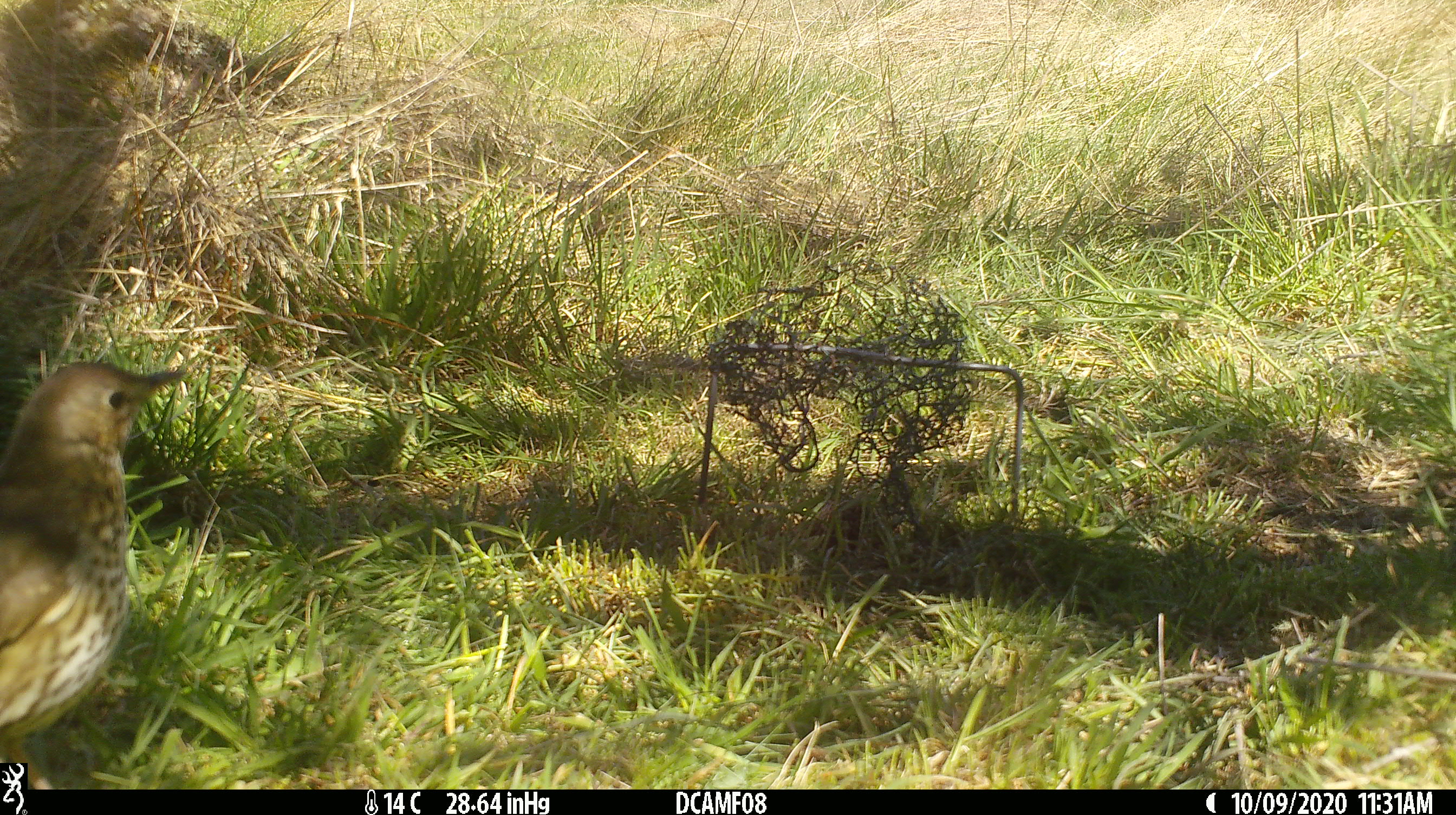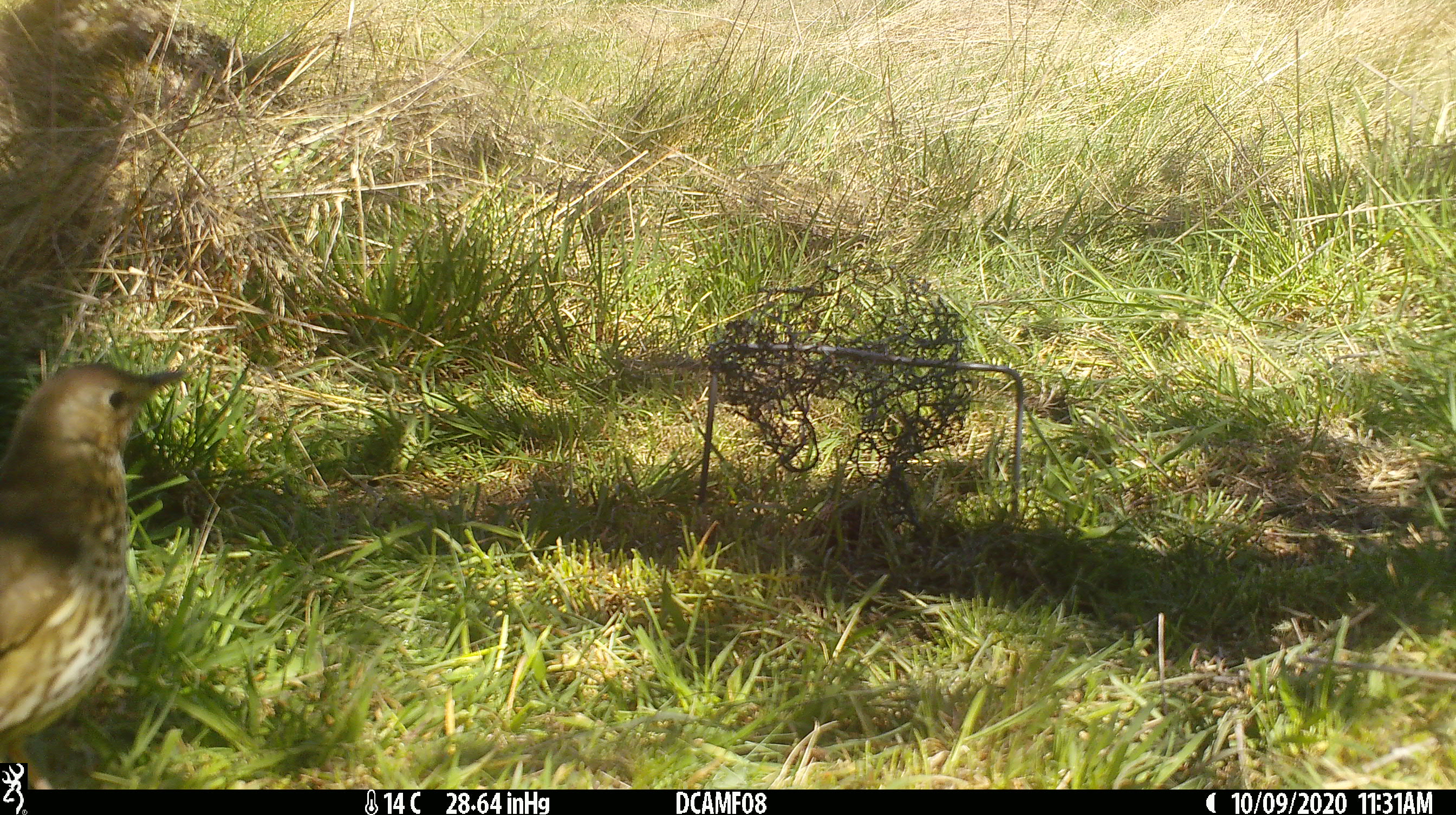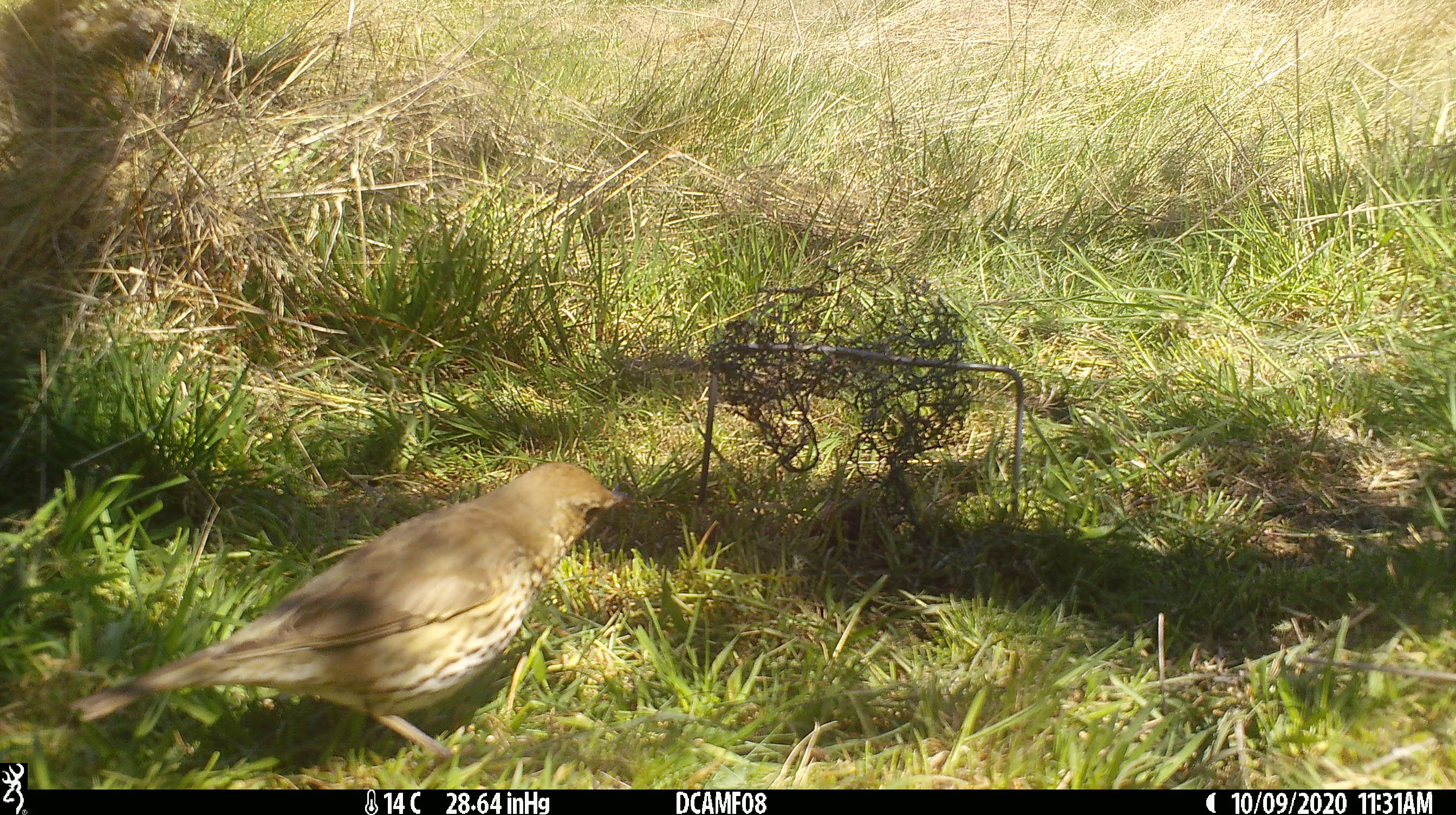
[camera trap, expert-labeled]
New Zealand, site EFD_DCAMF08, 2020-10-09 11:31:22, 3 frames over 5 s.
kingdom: Animalia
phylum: Chordata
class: Aves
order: Passeriformes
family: Turdidae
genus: Turdus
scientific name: Turdus philomelos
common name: song thrush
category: thrush